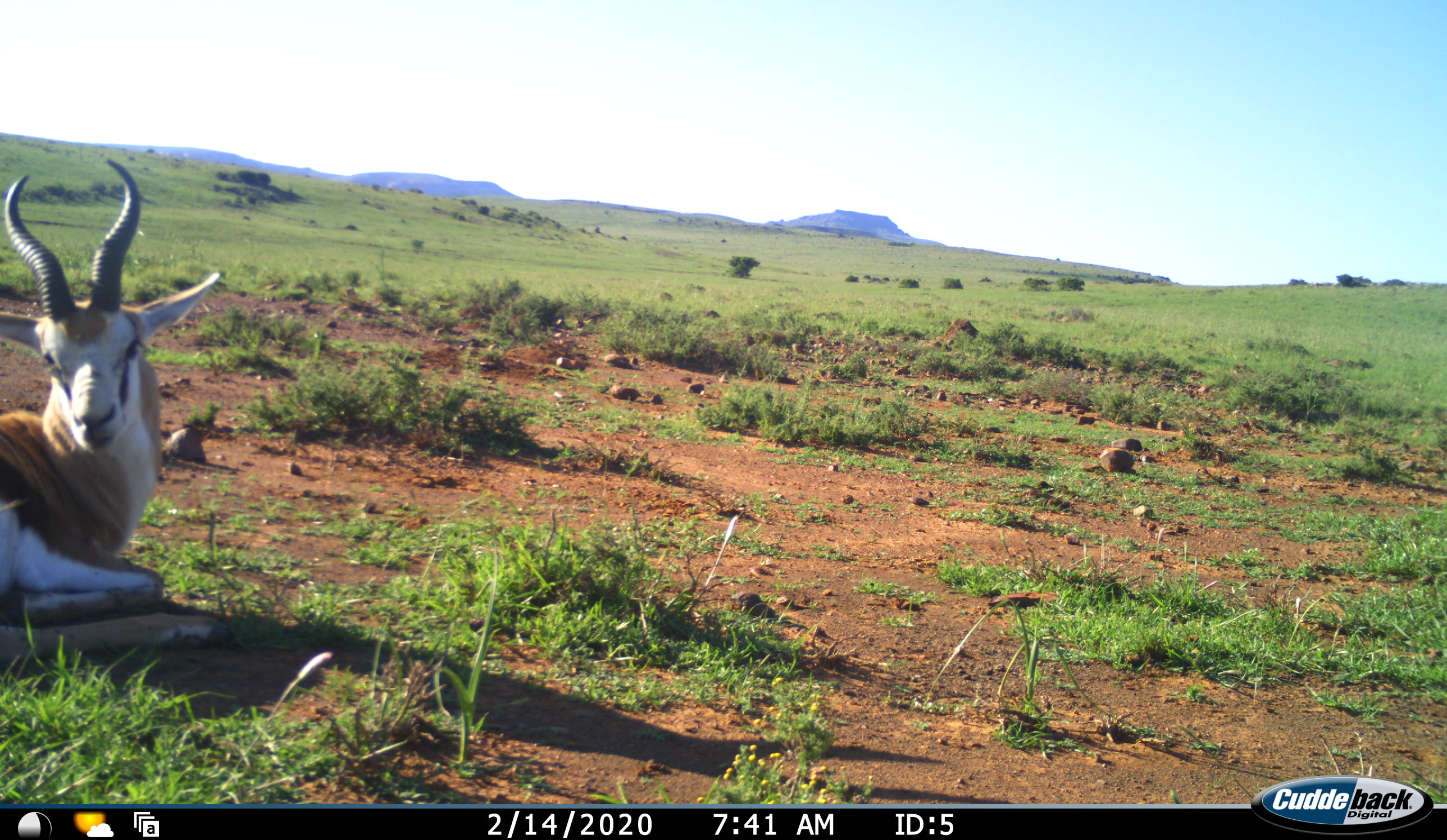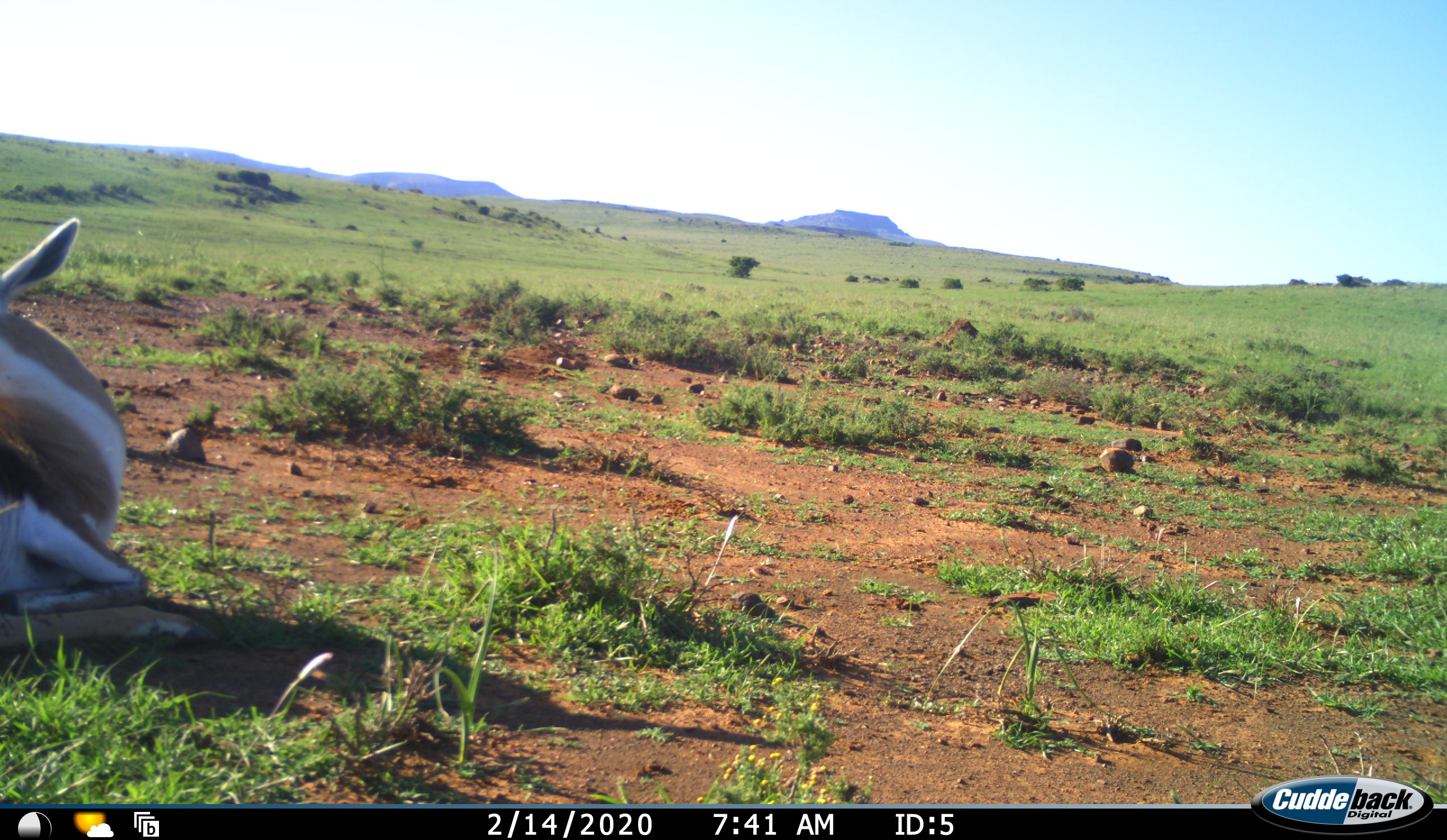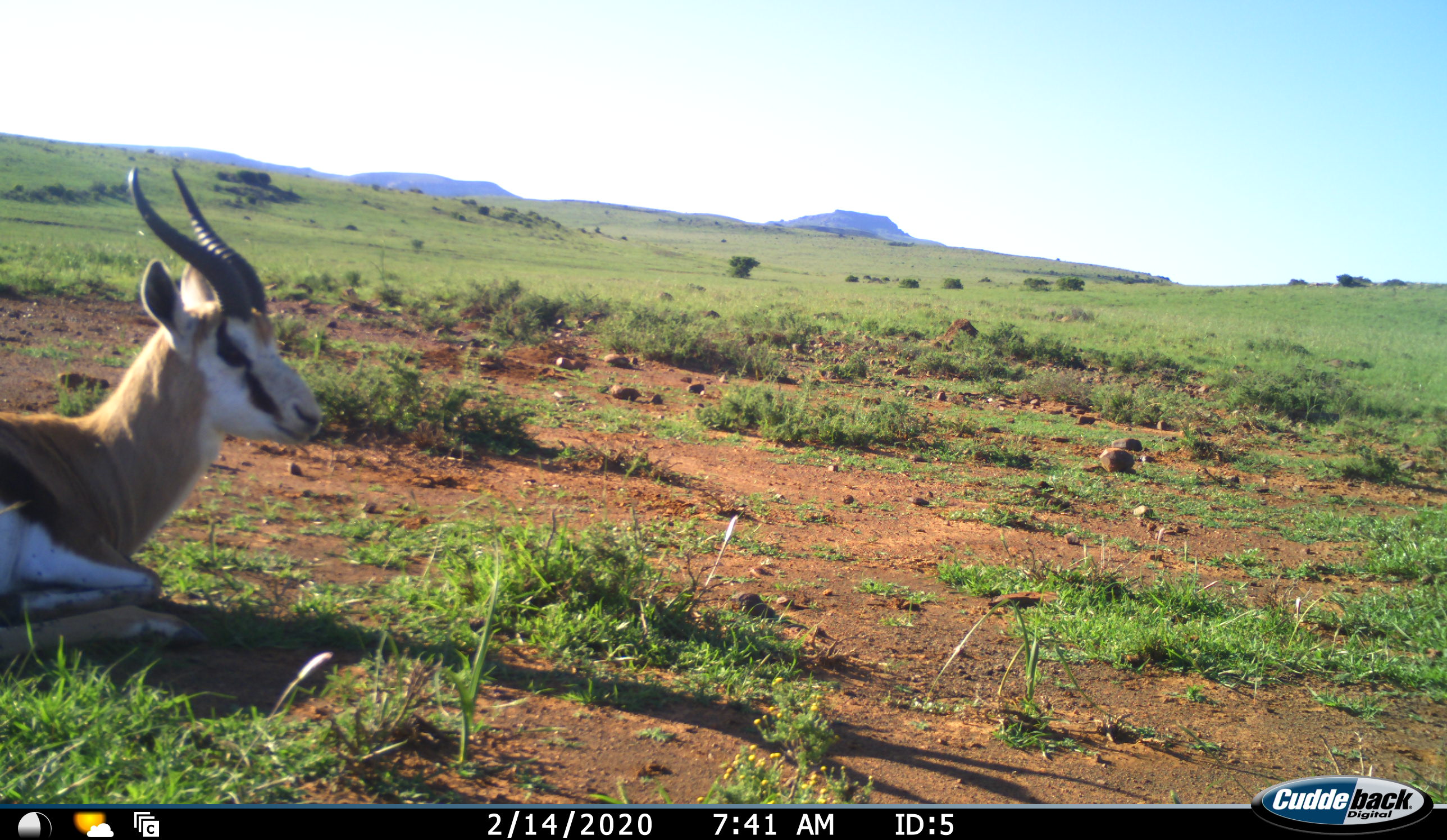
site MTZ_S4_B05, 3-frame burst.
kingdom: Animalia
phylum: Chordata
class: Mammalia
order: Artiodactyla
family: Bovidae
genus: Antidorcas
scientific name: Antidorcas marsupialis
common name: springbok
Springbok (Antidorcas marsupialis), count 1. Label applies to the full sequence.